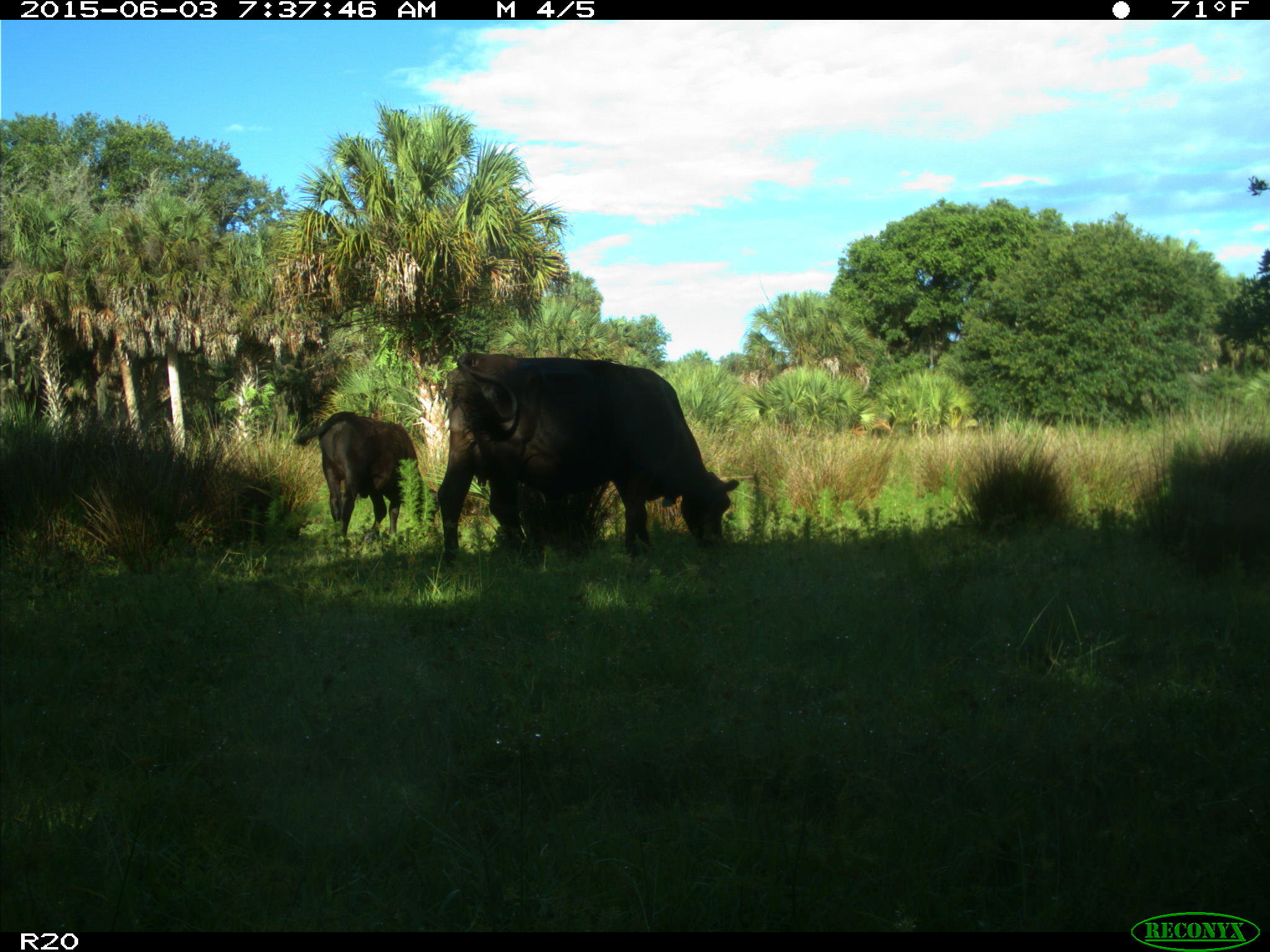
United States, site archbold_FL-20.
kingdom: Animalia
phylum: Chordata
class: Mammalia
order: Artiodactyla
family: Bovidae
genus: Bos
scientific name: Bos taurus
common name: domestic cow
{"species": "Bos taurus (domestic cow)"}